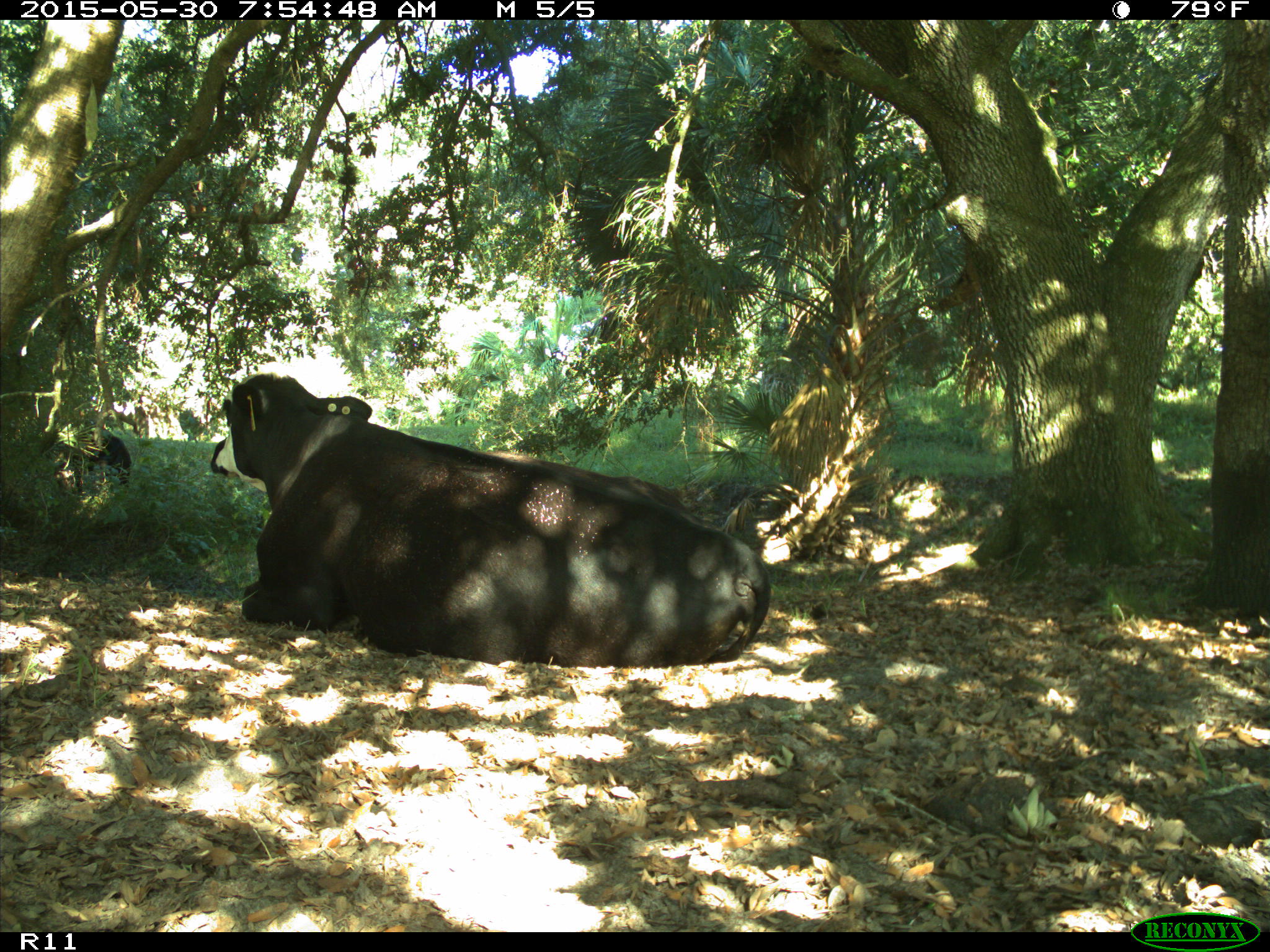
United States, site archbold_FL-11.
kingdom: Animalia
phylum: Chordata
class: Mammalia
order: Artiodactyla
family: Bovidae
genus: Bos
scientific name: Bos taurus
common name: domestic cow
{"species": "Bos taurus (domestic cow)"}